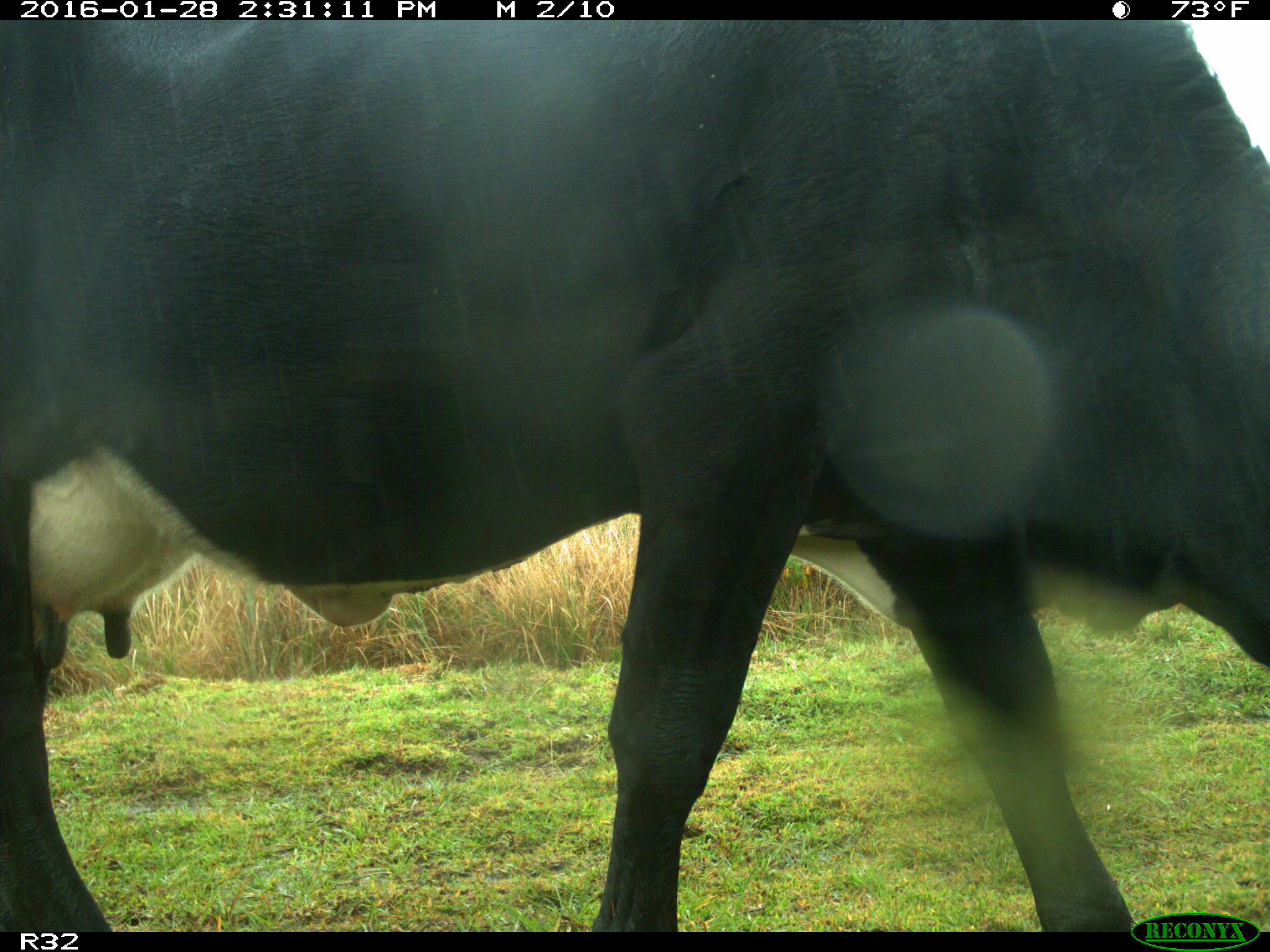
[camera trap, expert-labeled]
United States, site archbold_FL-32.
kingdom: Animalia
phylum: Chordata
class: Mammalia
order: Artiodactyla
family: Bovidae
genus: Bos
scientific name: Bos taurus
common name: domestic cow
Bos taurus (domestic cow).